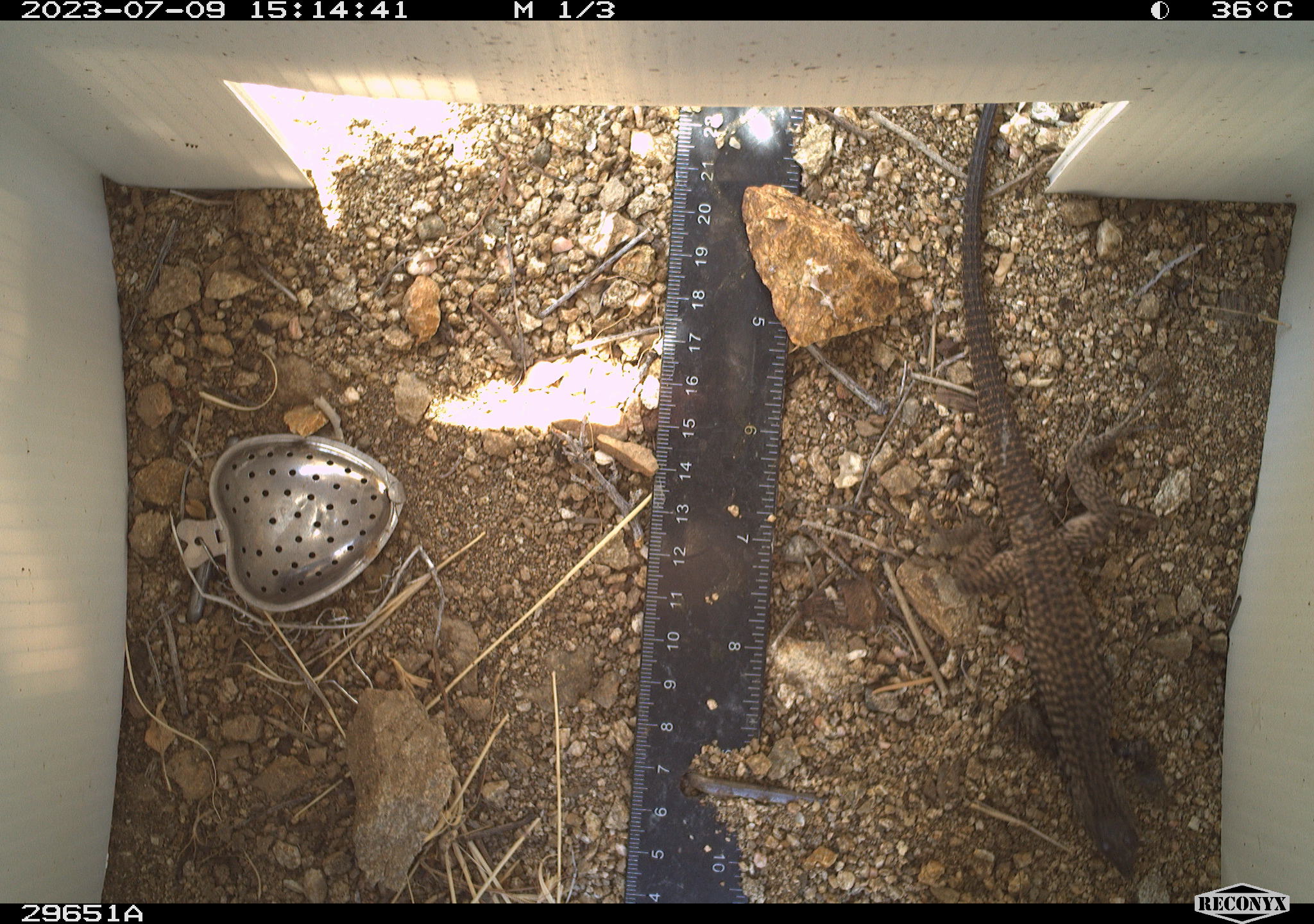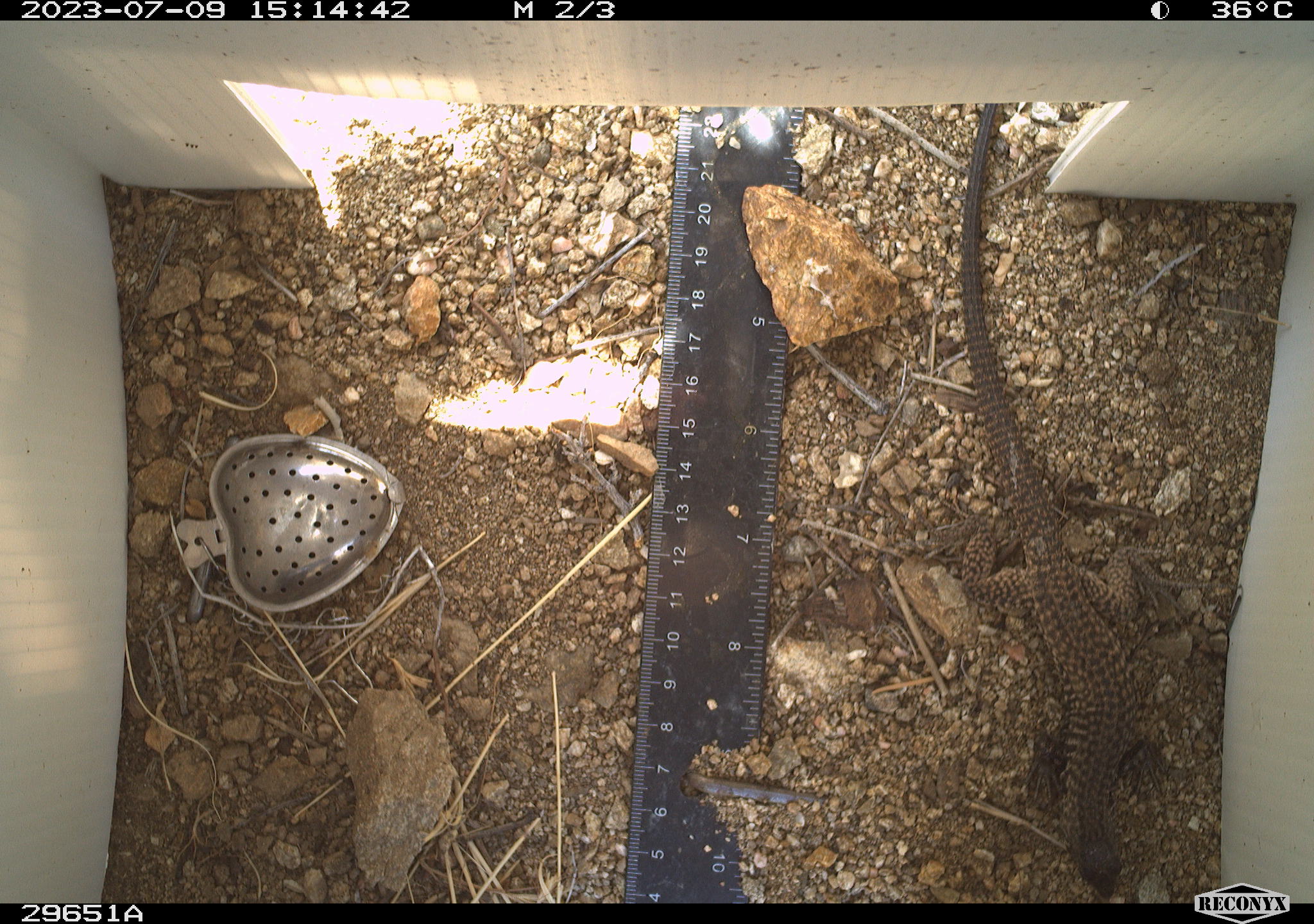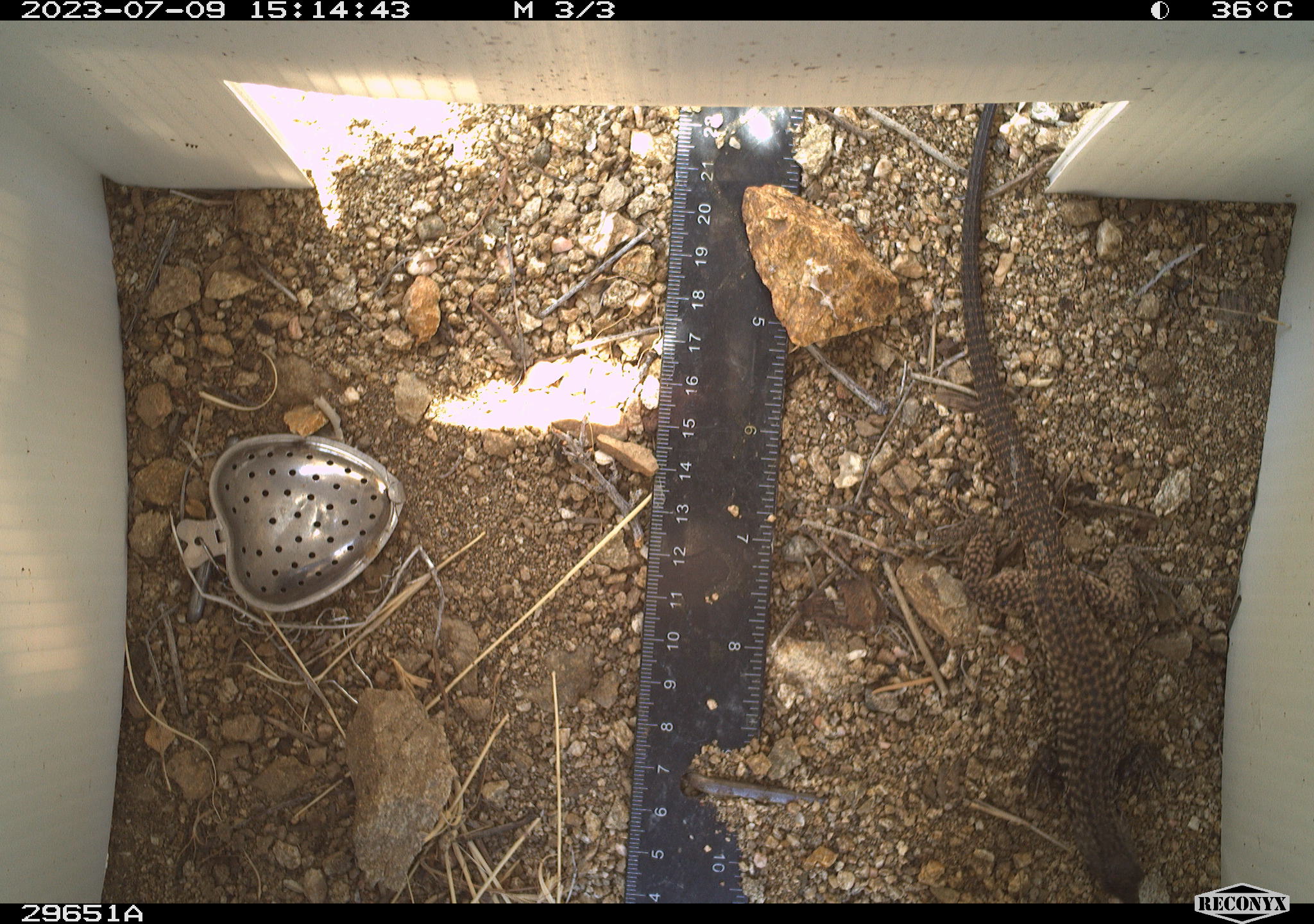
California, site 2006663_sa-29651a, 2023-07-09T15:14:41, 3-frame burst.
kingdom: Animalia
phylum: Chordata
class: Reptilia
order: Squamata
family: Teiidae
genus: Aspidoscelis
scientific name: Aspidoscelis tigris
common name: western whiptail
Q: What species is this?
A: Western whiptail (Aspidoscelis tigris).